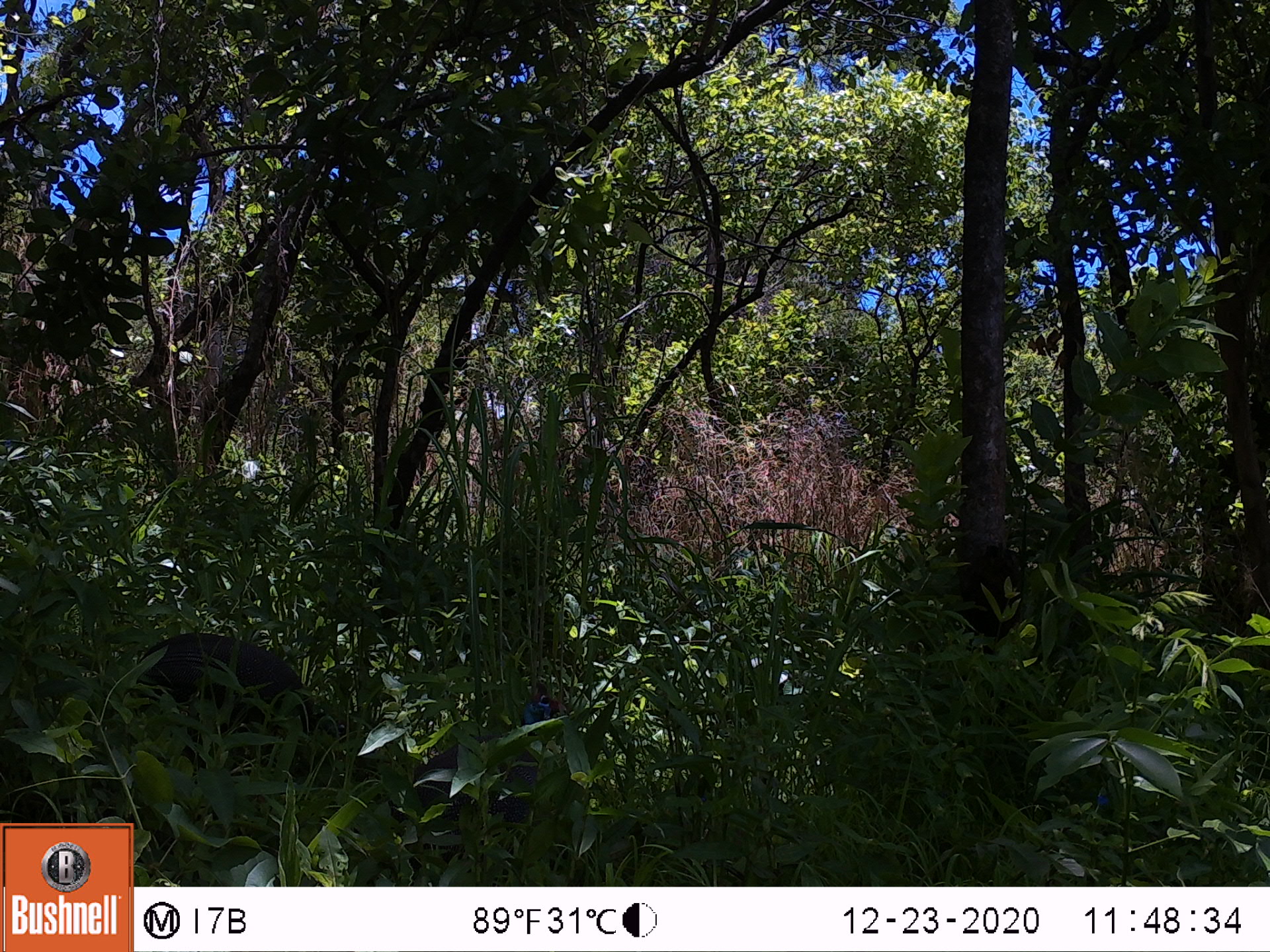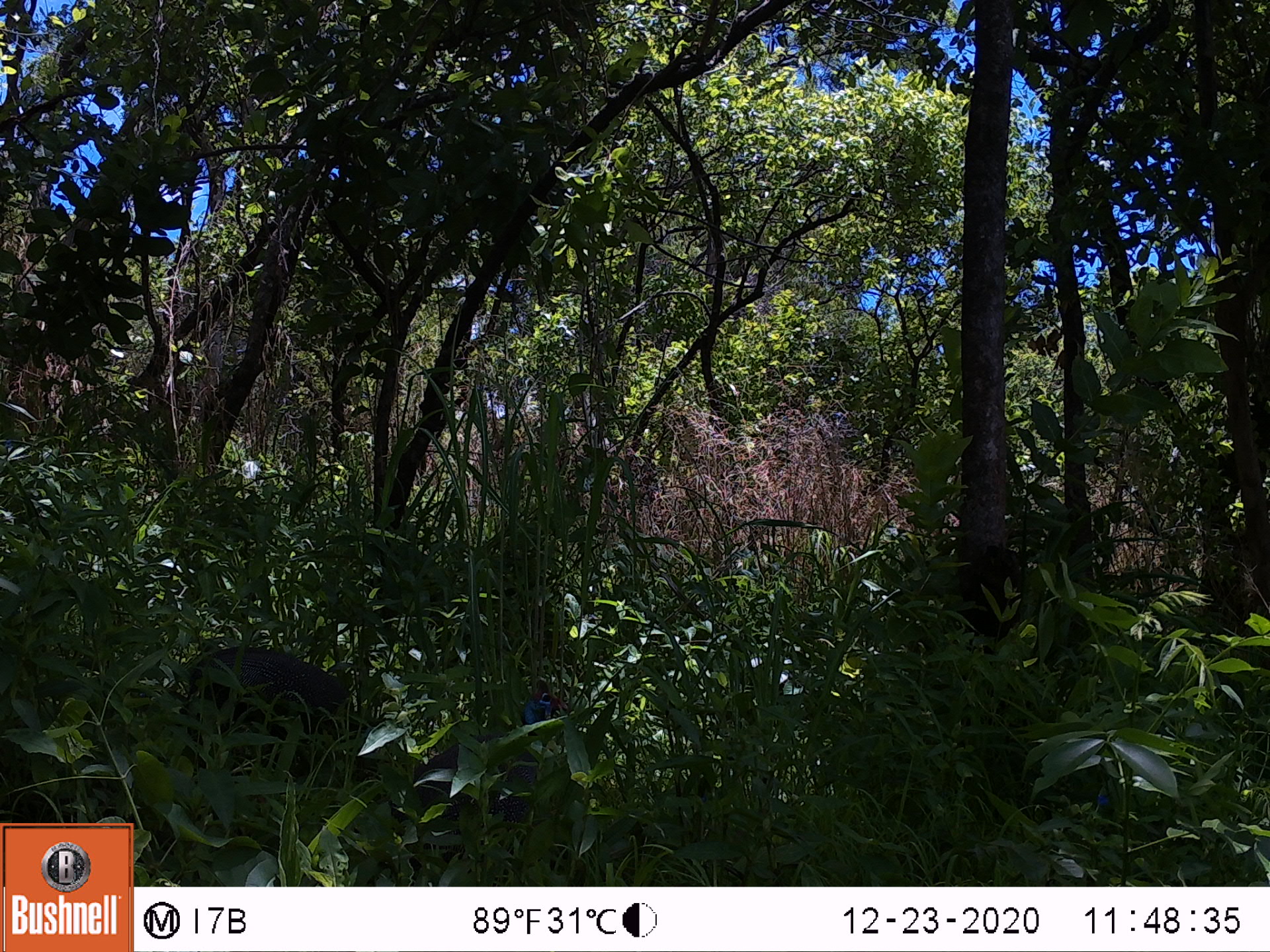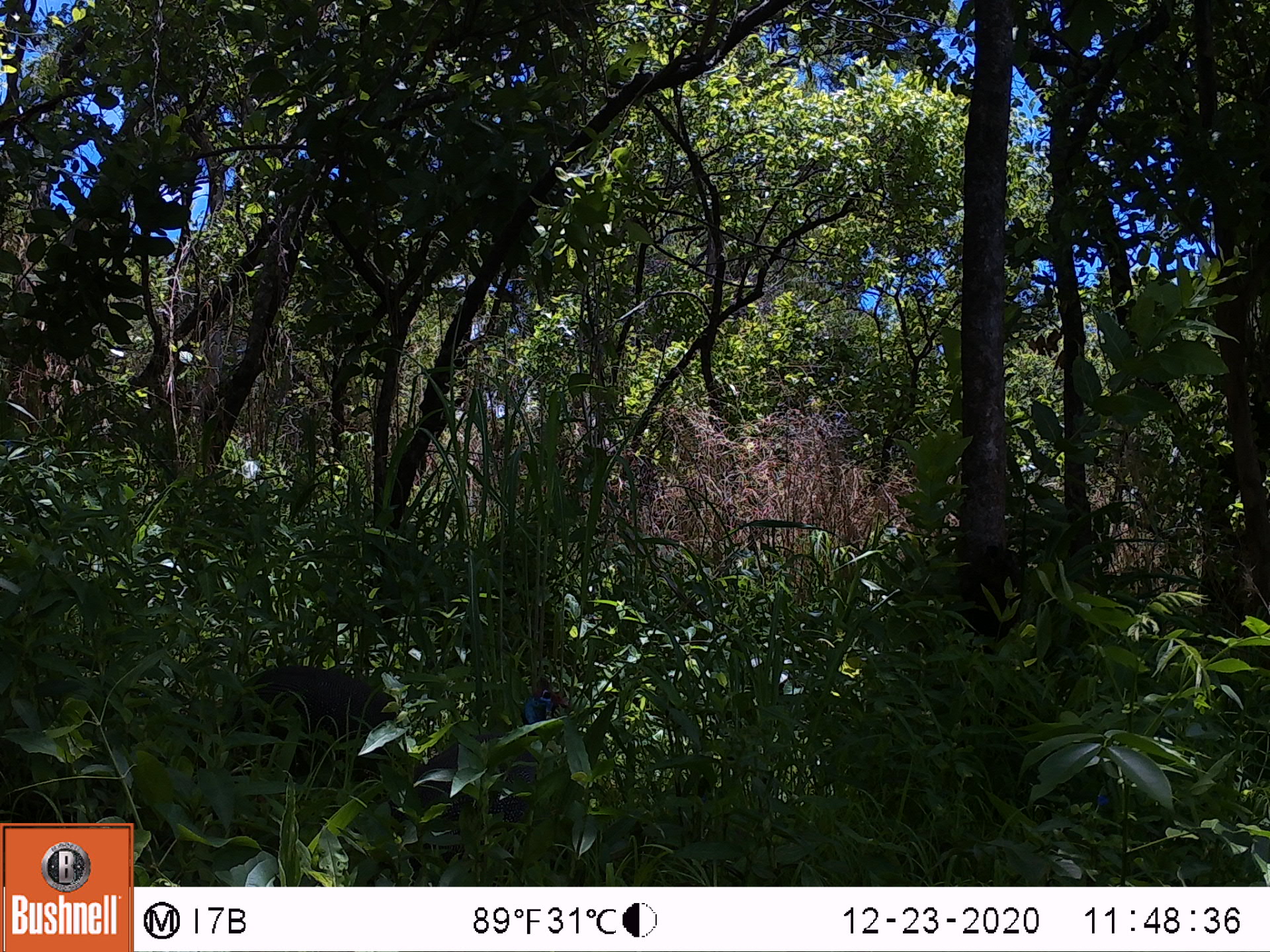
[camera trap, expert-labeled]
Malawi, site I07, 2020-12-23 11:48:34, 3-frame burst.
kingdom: Animalia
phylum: Chordata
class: Aves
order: Galliformes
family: Numididae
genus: Numida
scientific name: Numida meleagris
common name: helmeted guineafowl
Helmeted guineafowl (Numida meleagris), count 2.